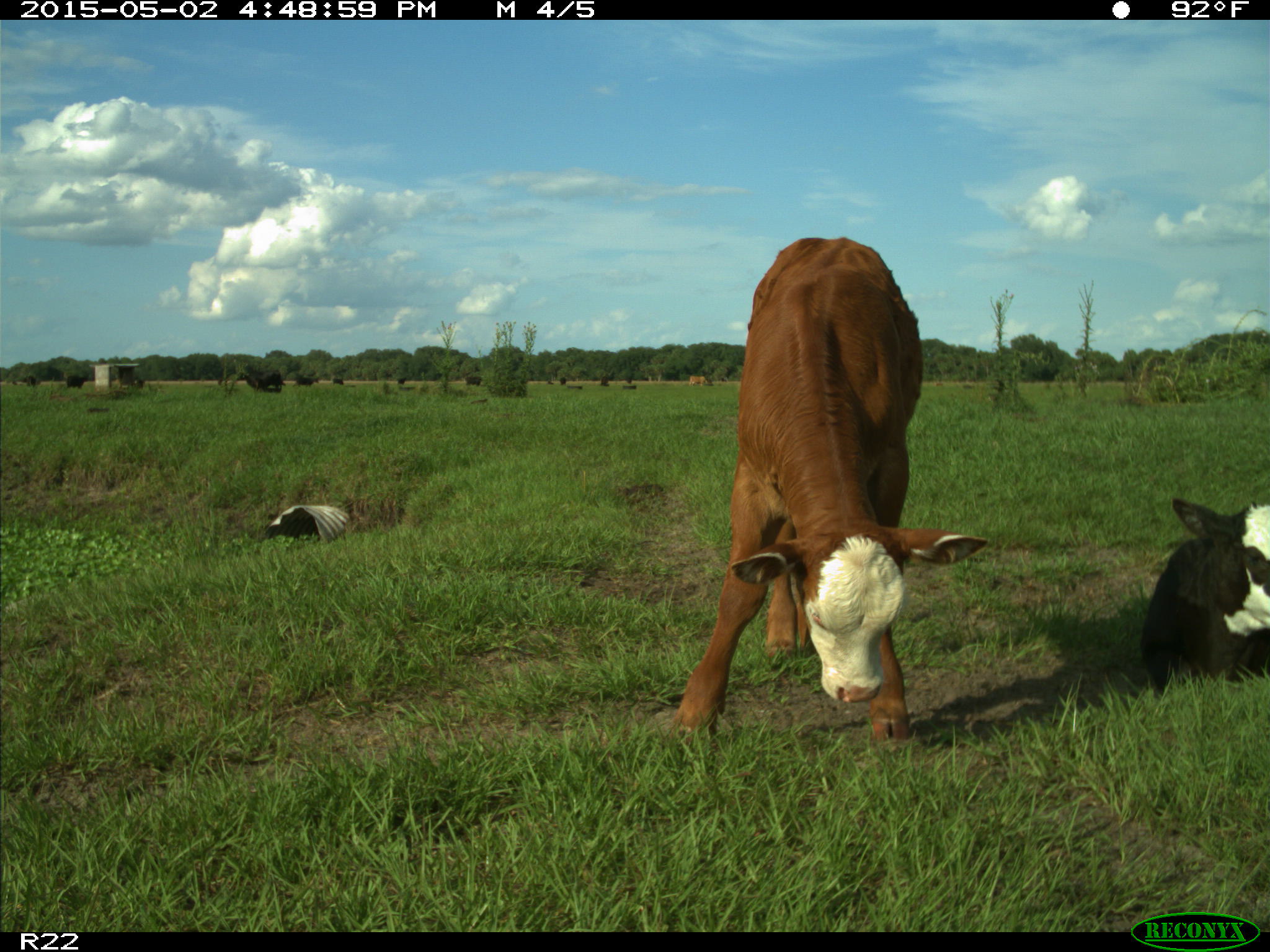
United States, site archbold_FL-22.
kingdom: Animalia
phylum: Chordata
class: Mammalia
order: Artiodactyla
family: Bovidae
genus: Bos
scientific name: Bos taurus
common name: domestic cow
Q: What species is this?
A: Bos taurus (domestic cow).